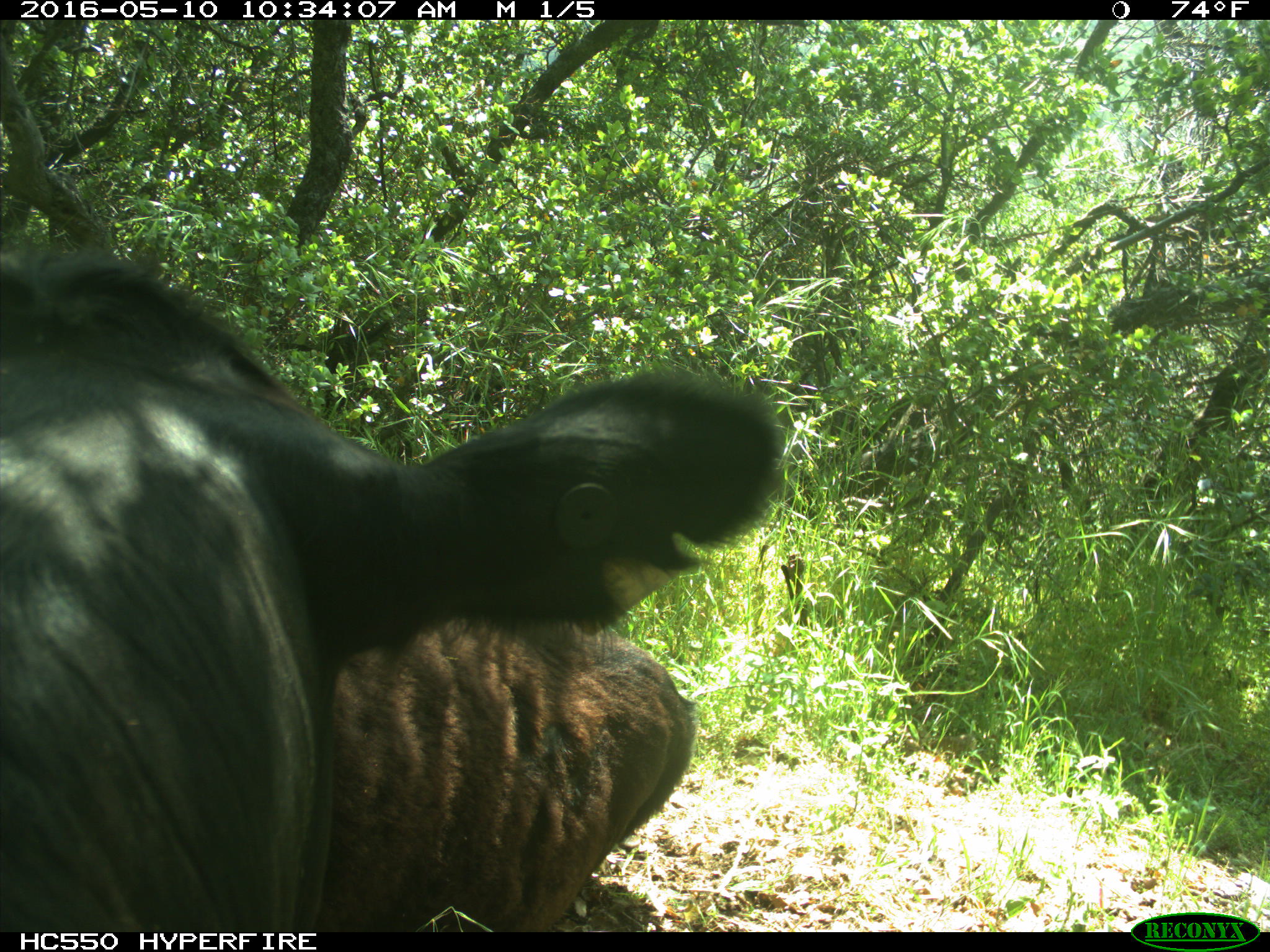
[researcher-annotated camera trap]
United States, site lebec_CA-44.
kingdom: Animalia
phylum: Chordata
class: Mammalia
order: Artiodactyla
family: Bovidae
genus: Bos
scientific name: Bos taurus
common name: domestic cow